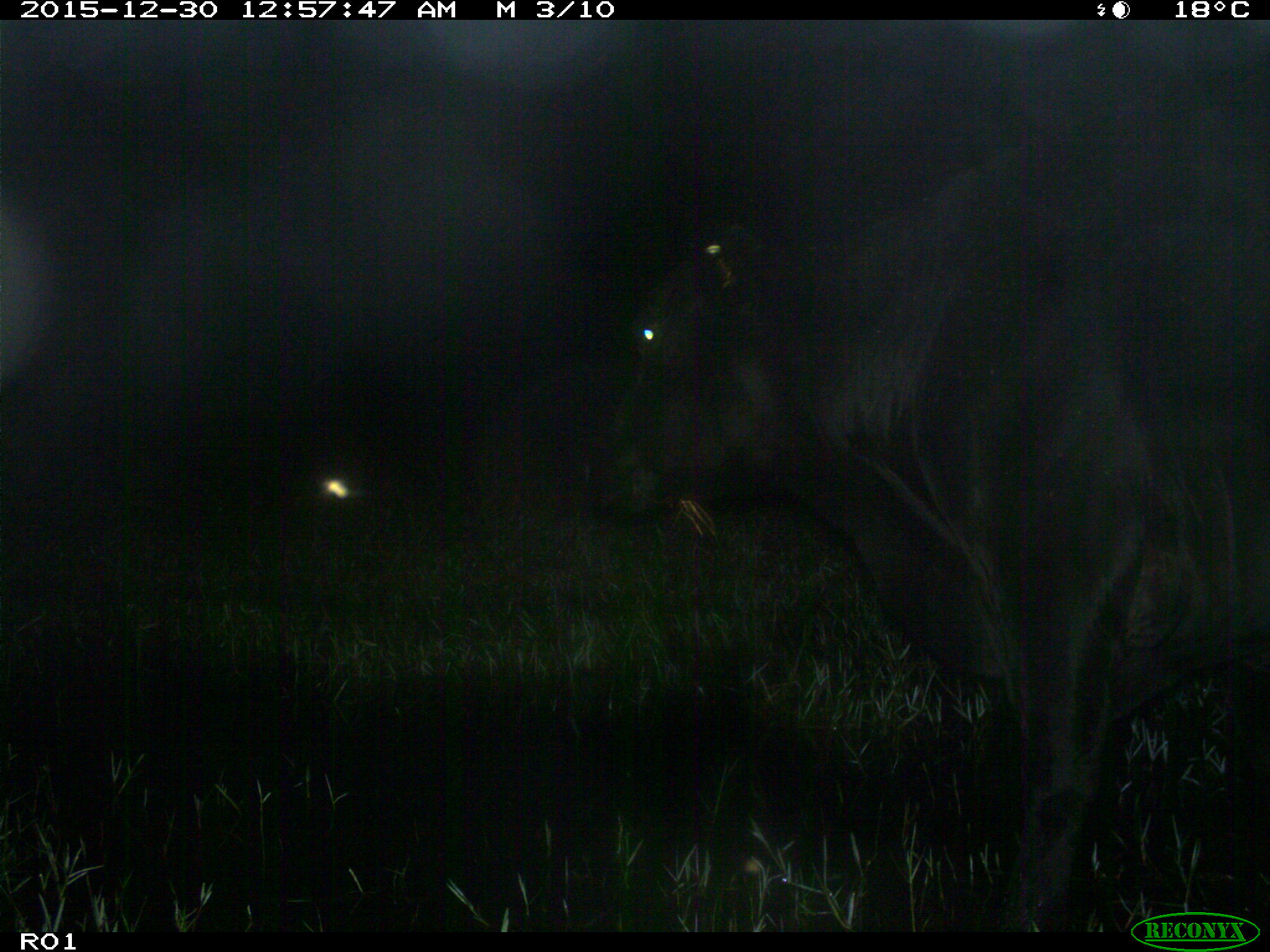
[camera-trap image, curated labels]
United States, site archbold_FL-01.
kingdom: Animalia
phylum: Chordata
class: Mammalia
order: Artiodactyla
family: Bovidae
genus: Bos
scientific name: Bos taurus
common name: domestic cow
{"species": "Bos taurus (domestic cow)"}